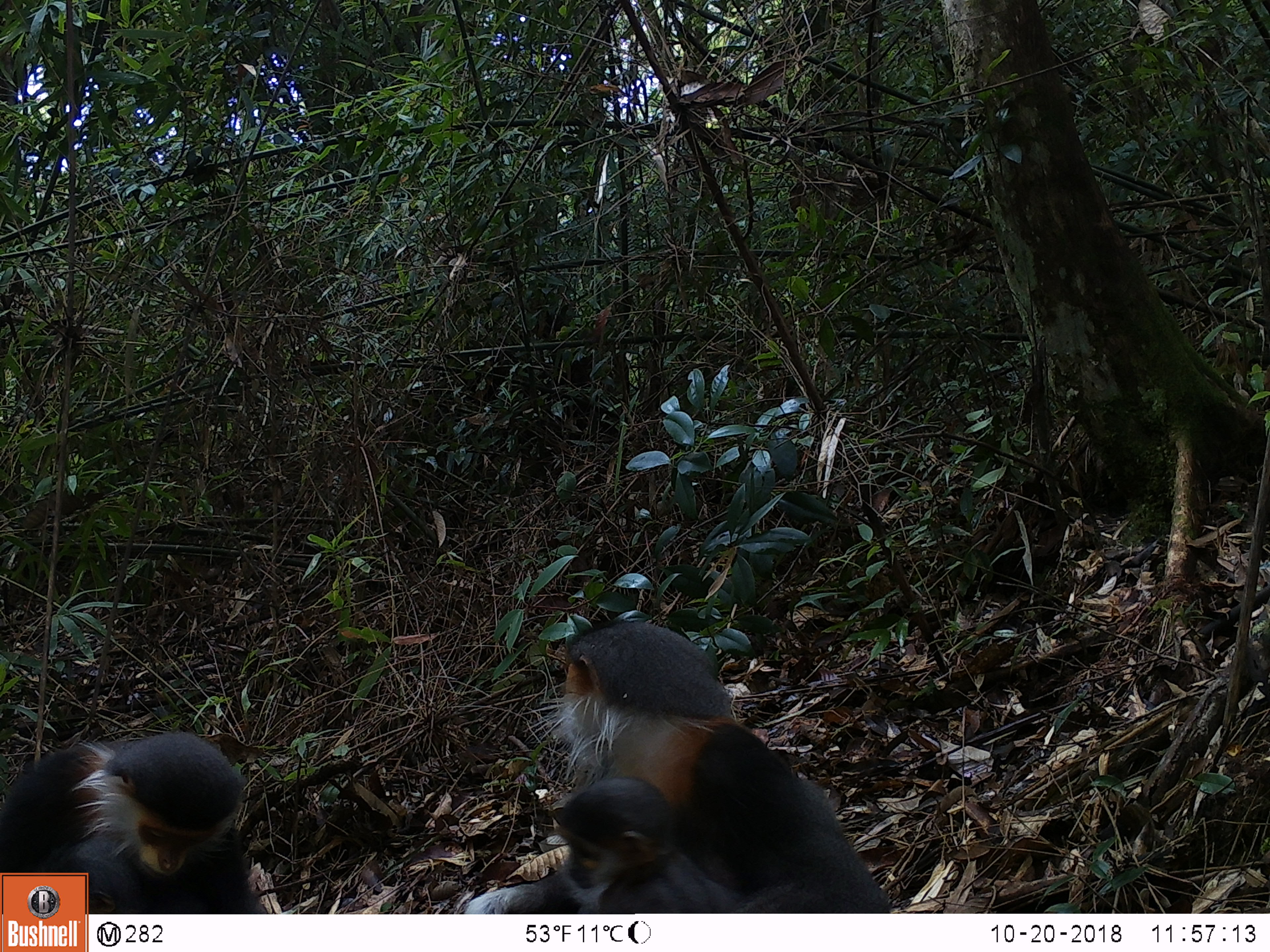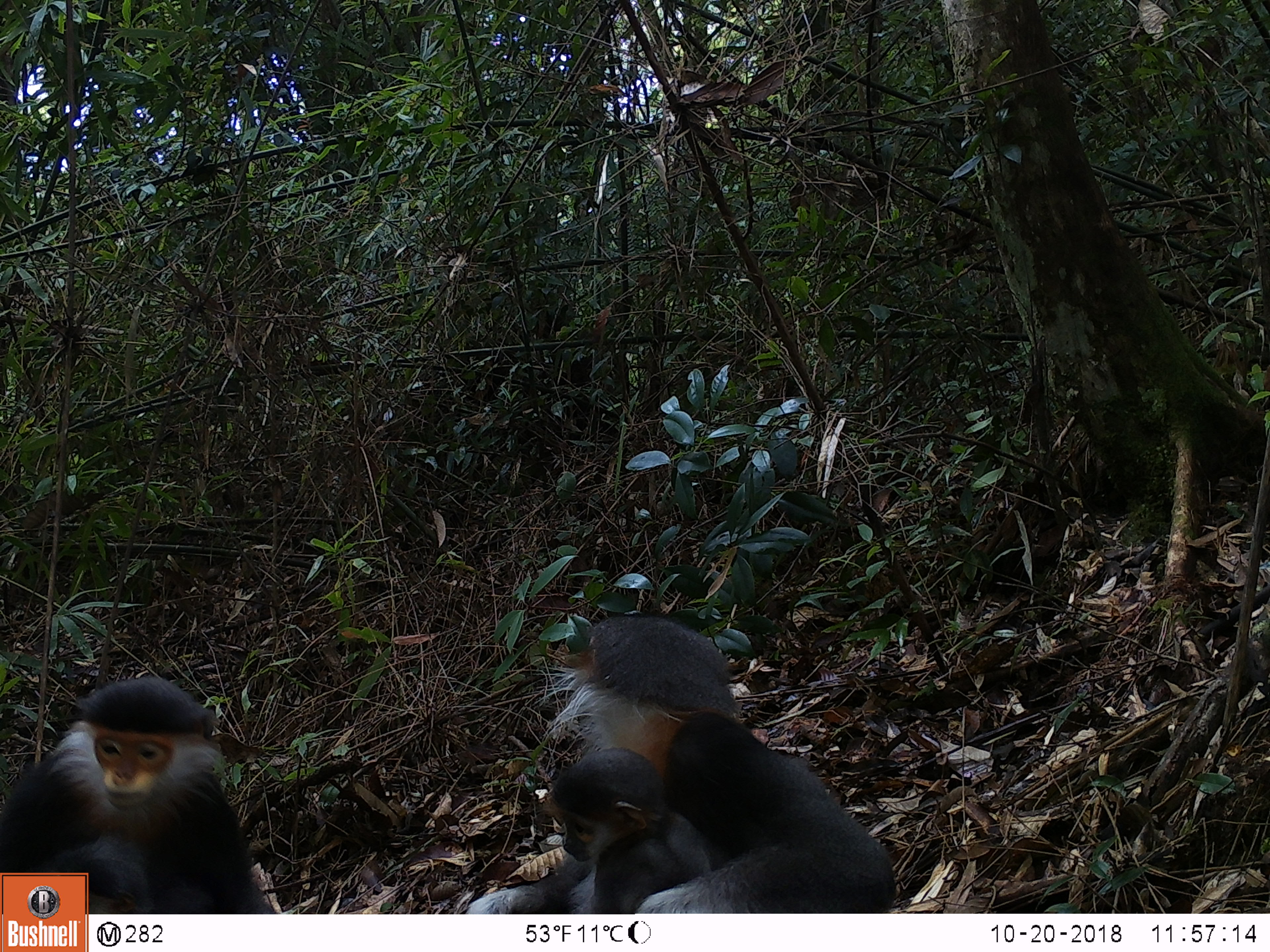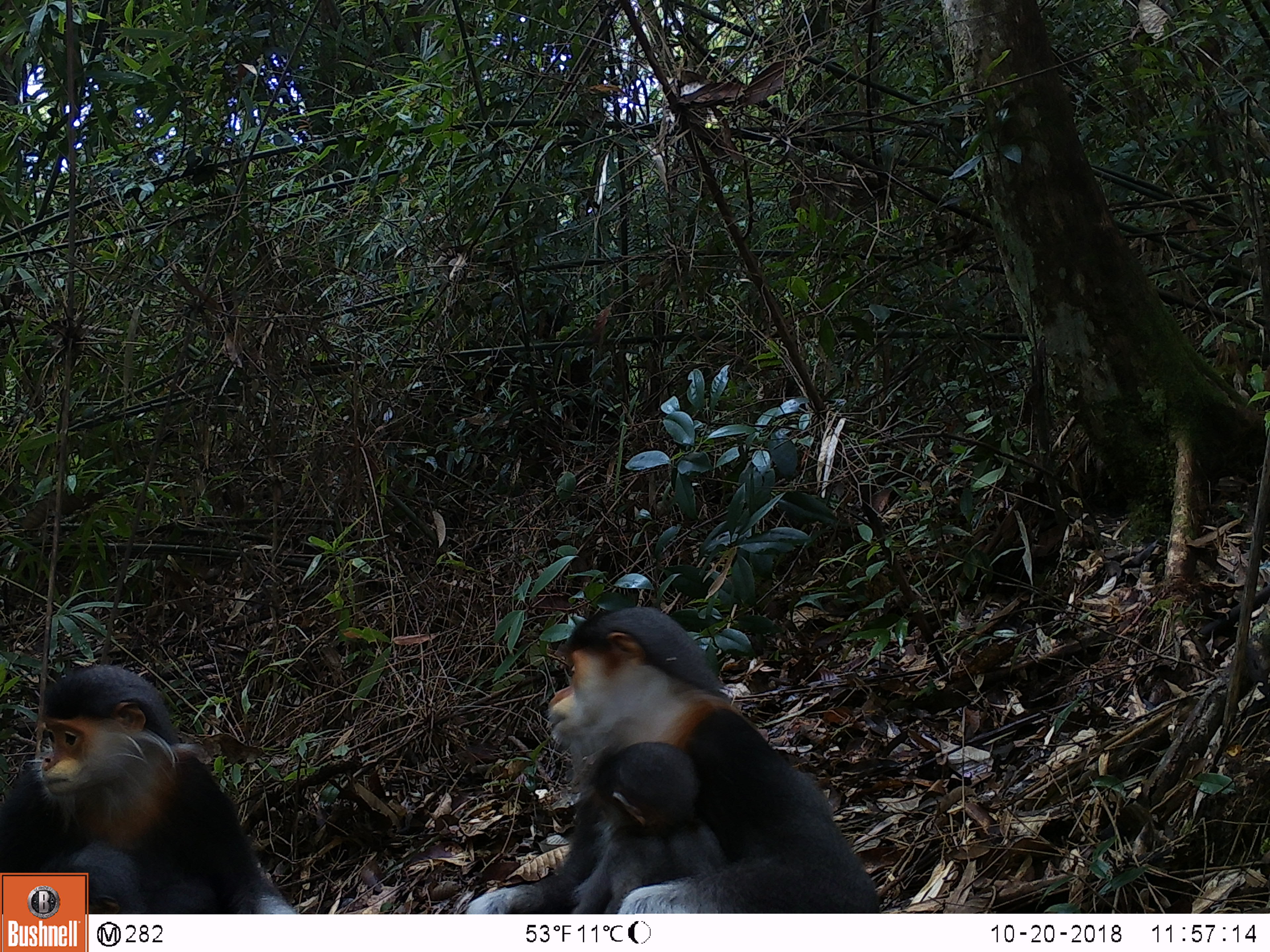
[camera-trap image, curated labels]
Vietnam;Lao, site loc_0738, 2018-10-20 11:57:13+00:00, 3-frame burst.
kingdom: Animalia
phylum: Chordata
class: Mammalia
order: Primates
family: Cercopithecidae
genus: Pygathrix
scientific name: Pygathrix nemaeus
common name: red-shanked douc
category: red shanked douc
Red shanked douc (red-shanked douc) (Pygathrix nemaeus). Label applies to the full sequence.